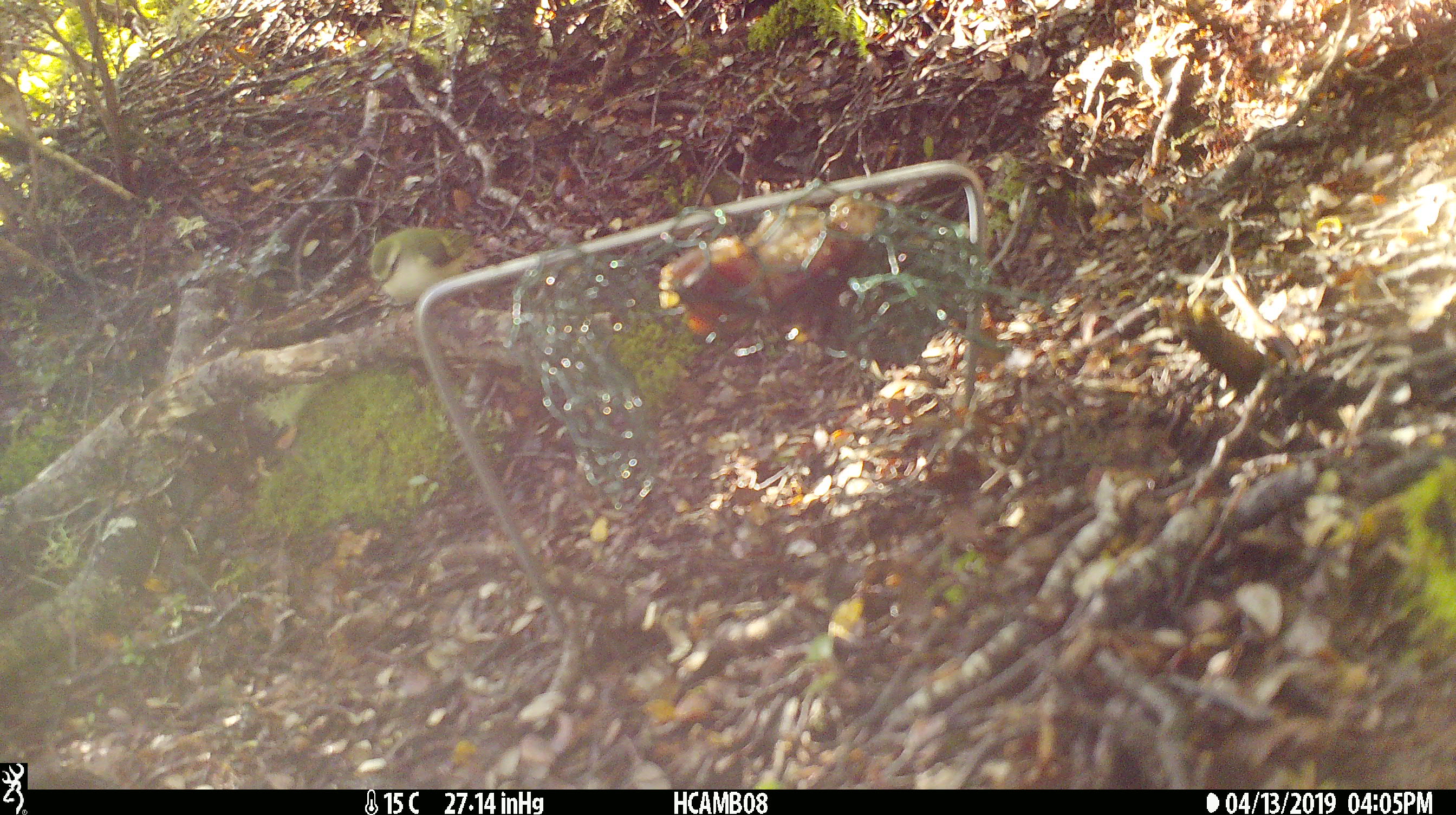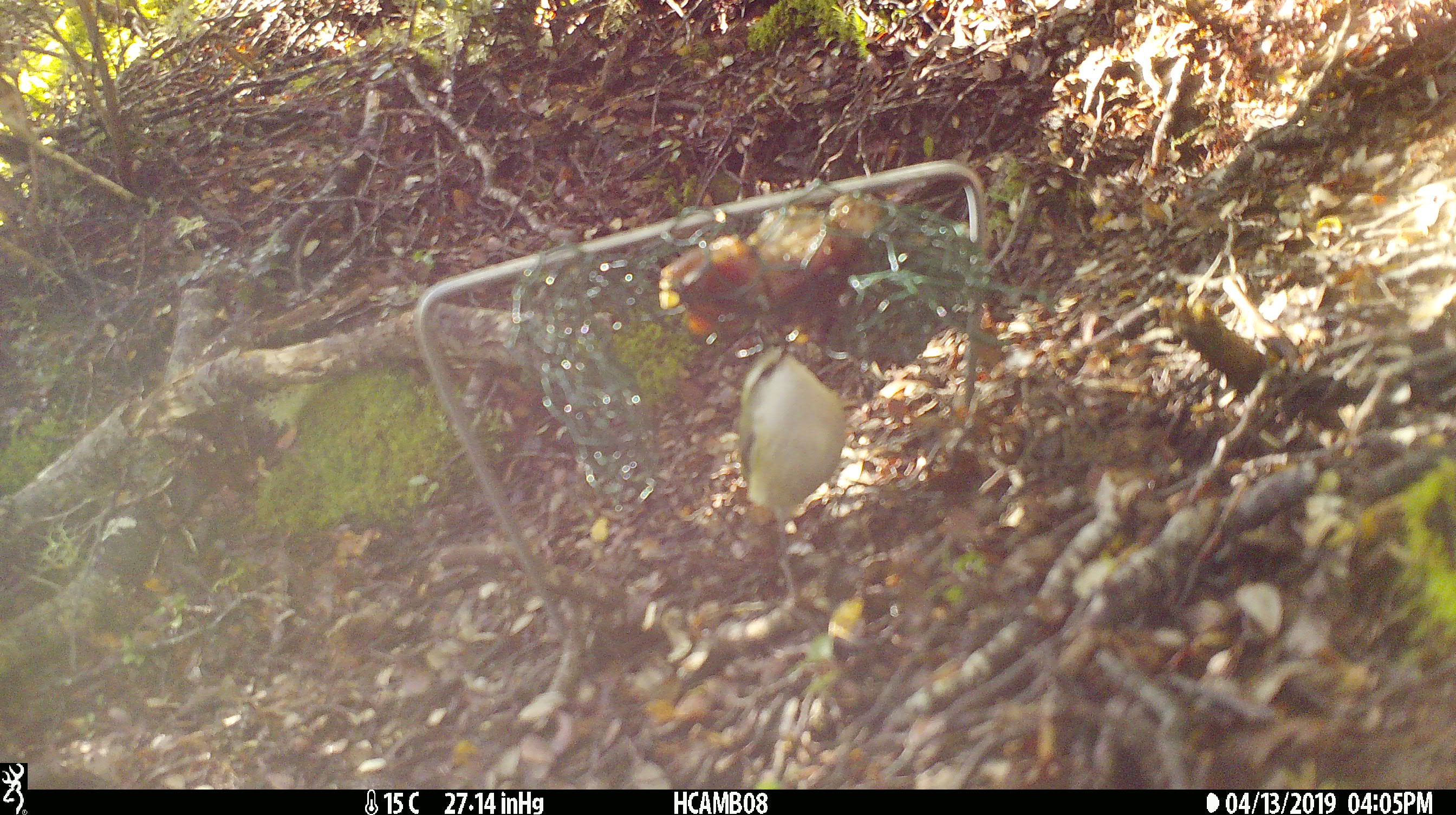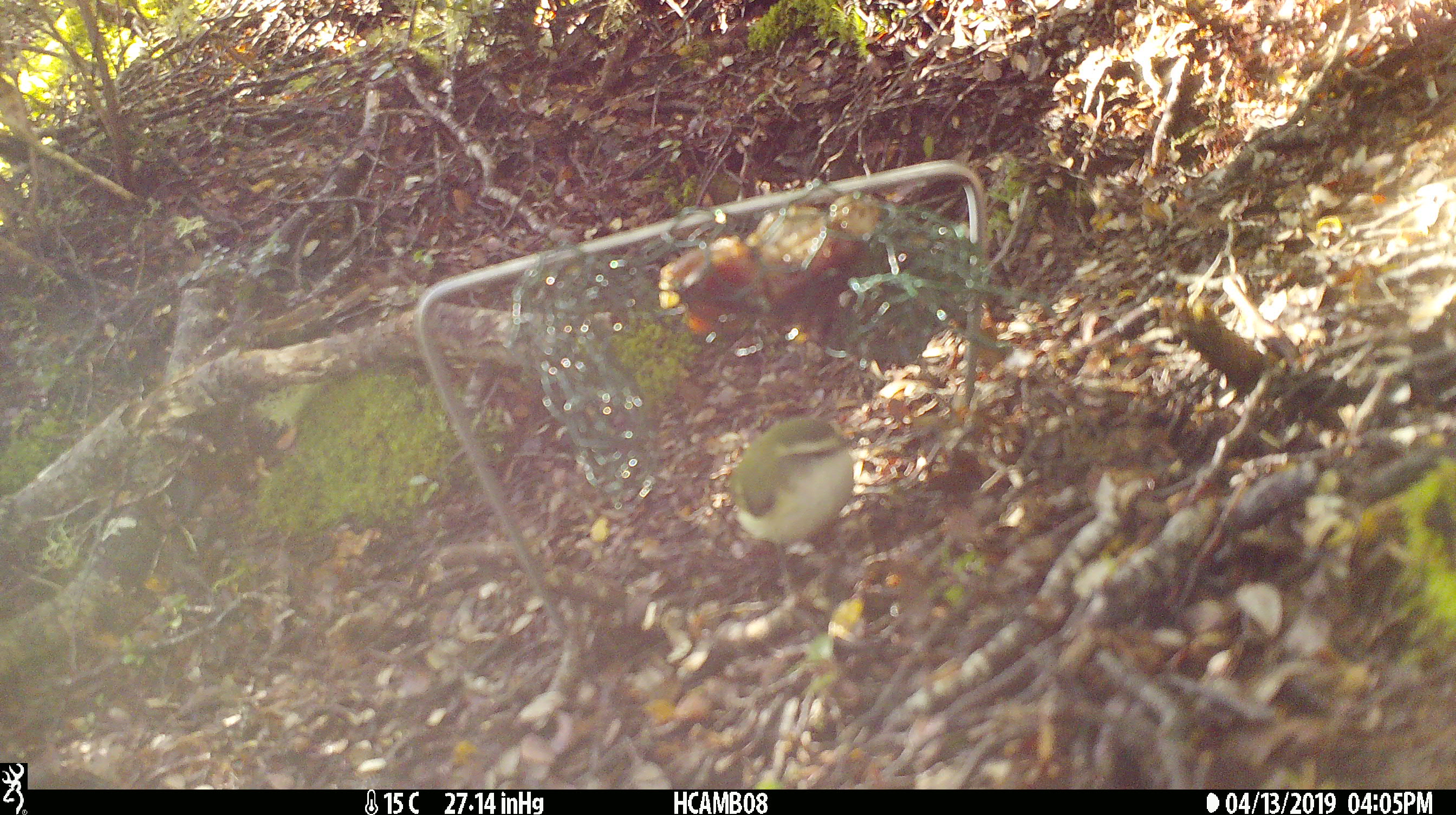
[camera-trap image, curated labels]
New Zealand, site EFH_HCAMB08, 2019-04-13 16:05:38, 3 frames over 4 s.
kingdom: Animalia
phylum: Chordata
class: Aves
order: Passeriformes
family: Acanthisittidae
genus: Acanthisitta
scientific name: Acanthisitta chloris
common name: rifleman